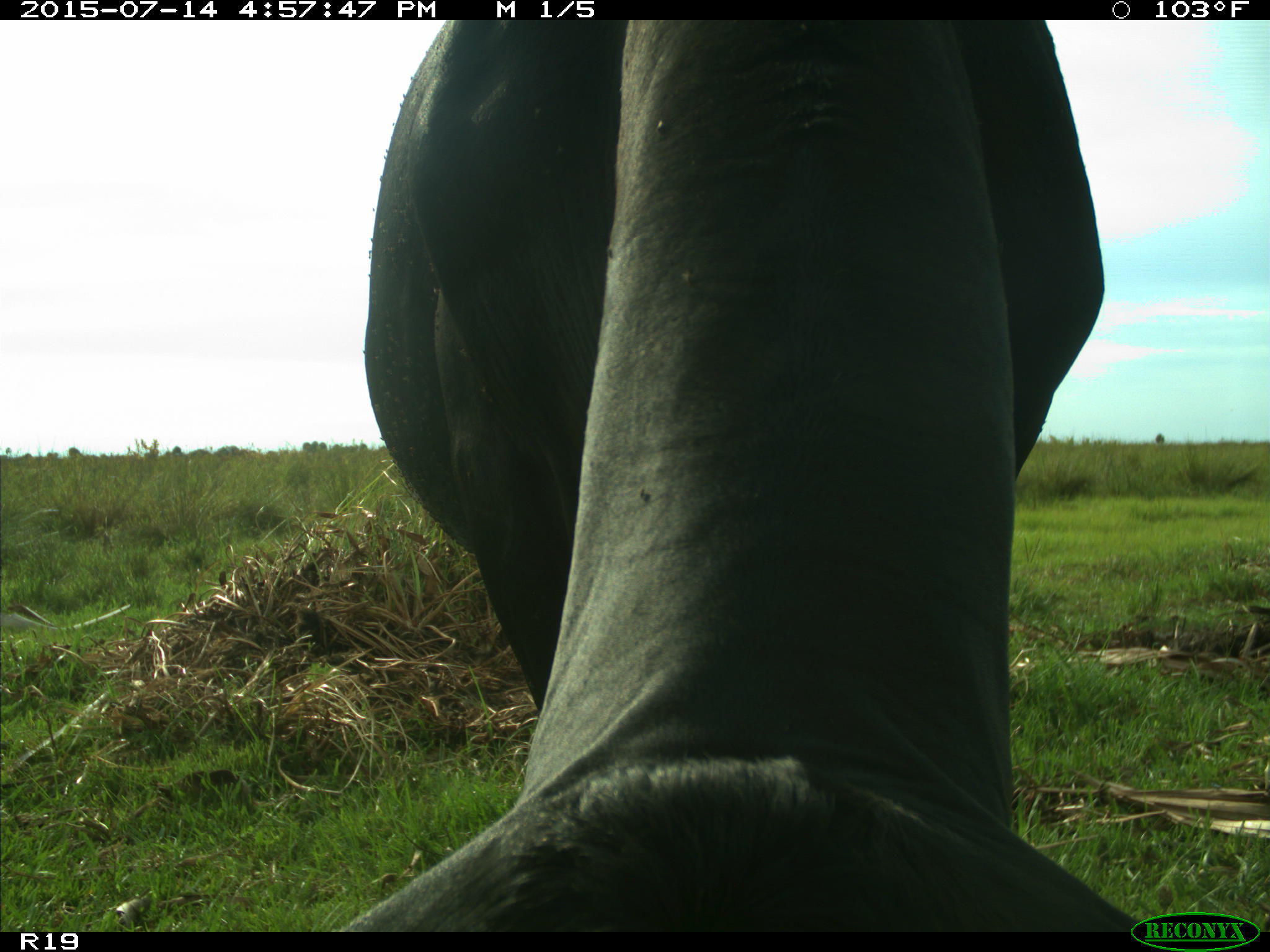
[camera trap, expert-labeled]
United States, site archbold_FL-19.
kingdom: Animalia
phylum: Chordata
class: Mammalia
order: Artiodactyla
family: Bovidae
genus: Bos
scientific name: Bos taurus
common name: domestic cow